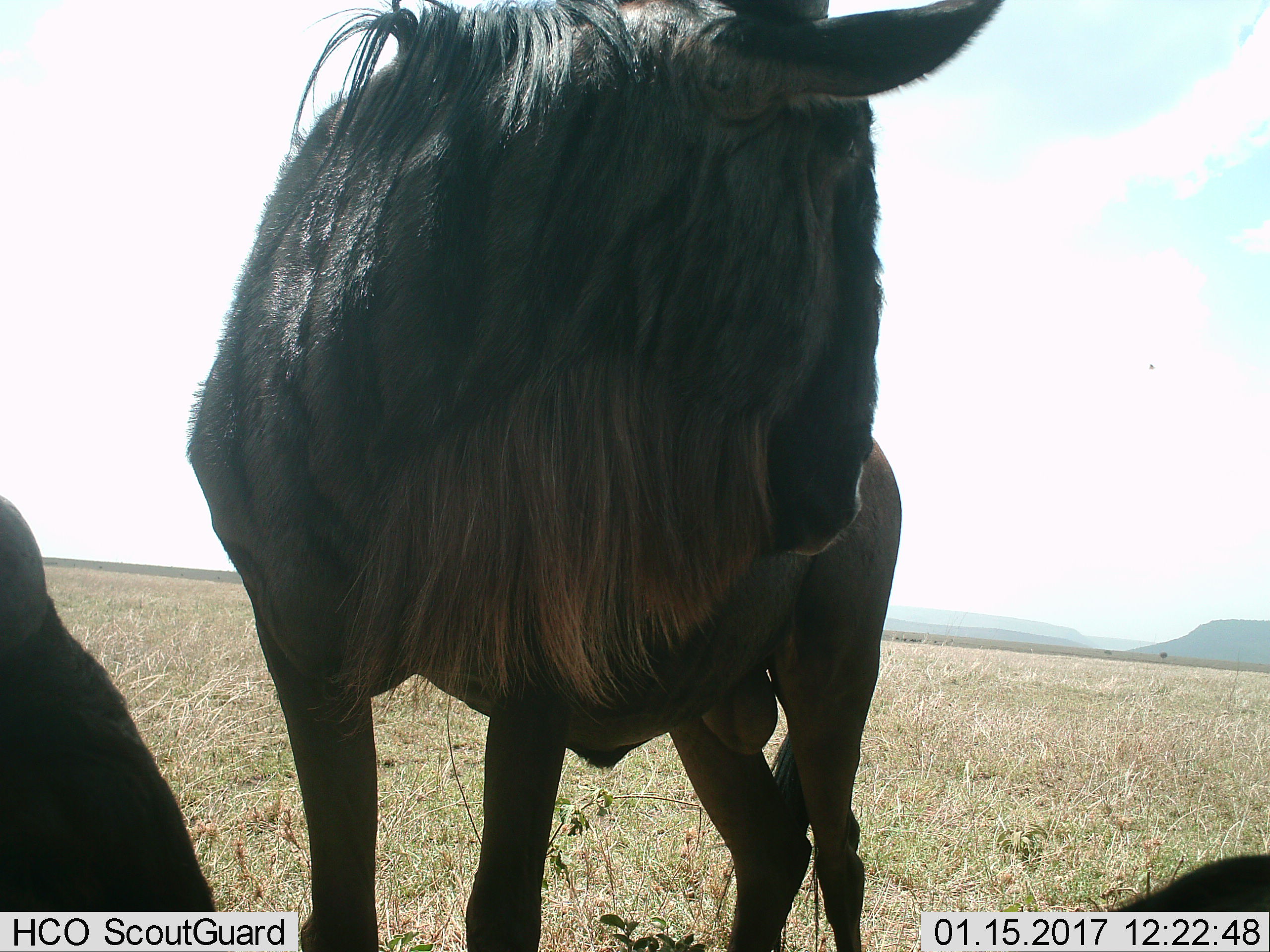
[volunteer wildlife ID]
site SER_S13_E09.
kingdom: Animalia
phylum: Chordata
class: Mammalia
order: Artiodactyla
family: Bovidae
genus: Connochaetes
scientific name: Connochaetes taurinus taurinus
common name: blue wildebeest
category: wildebeestblue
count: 3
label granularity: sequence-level